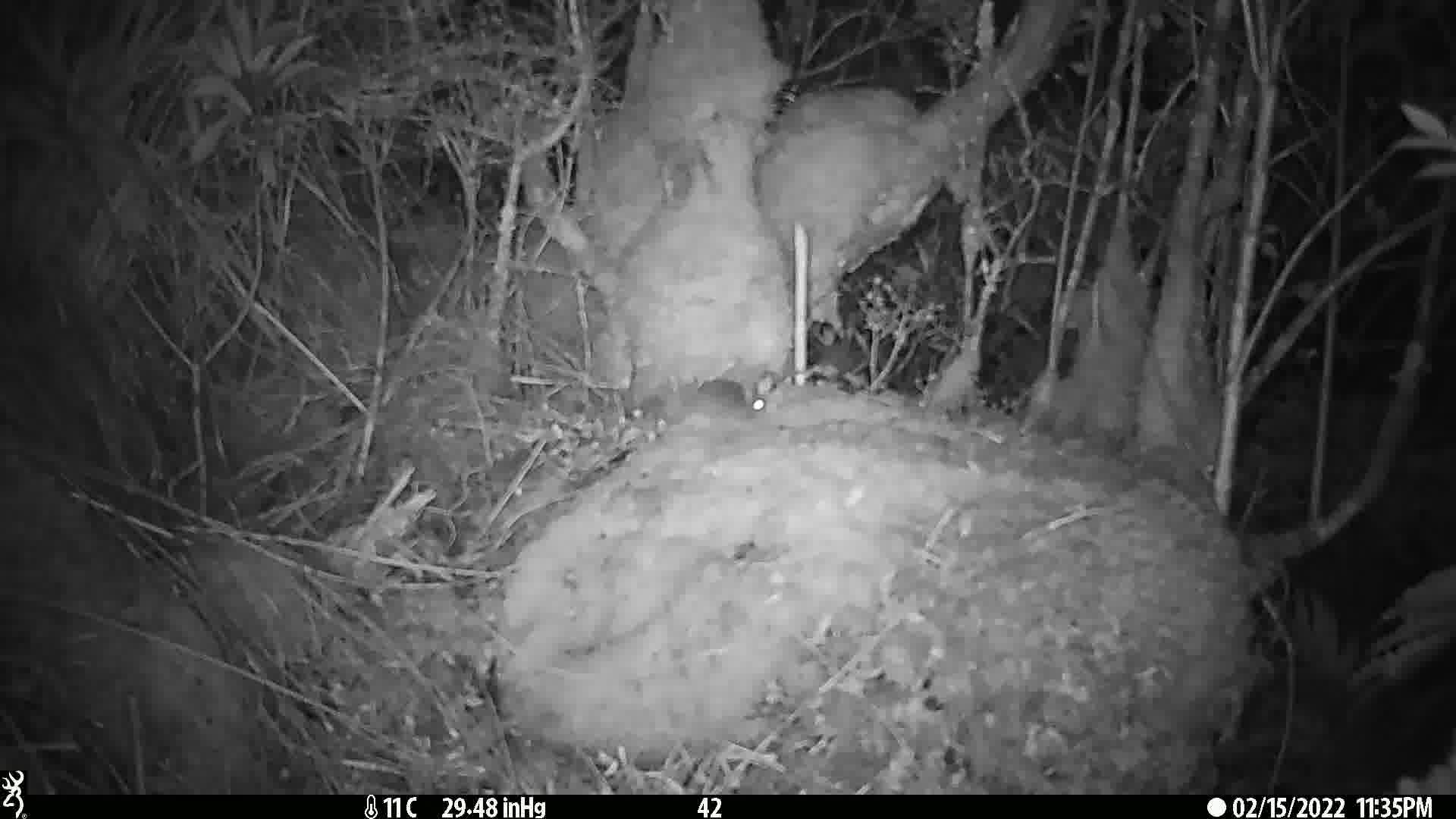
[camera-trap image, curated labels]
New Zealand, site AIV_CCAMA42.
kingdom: Animalia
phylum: Chordata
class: Mammalia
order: Rodentia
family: Muridae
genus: Mus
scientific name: Mus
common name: mouse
Mouse (Mus).